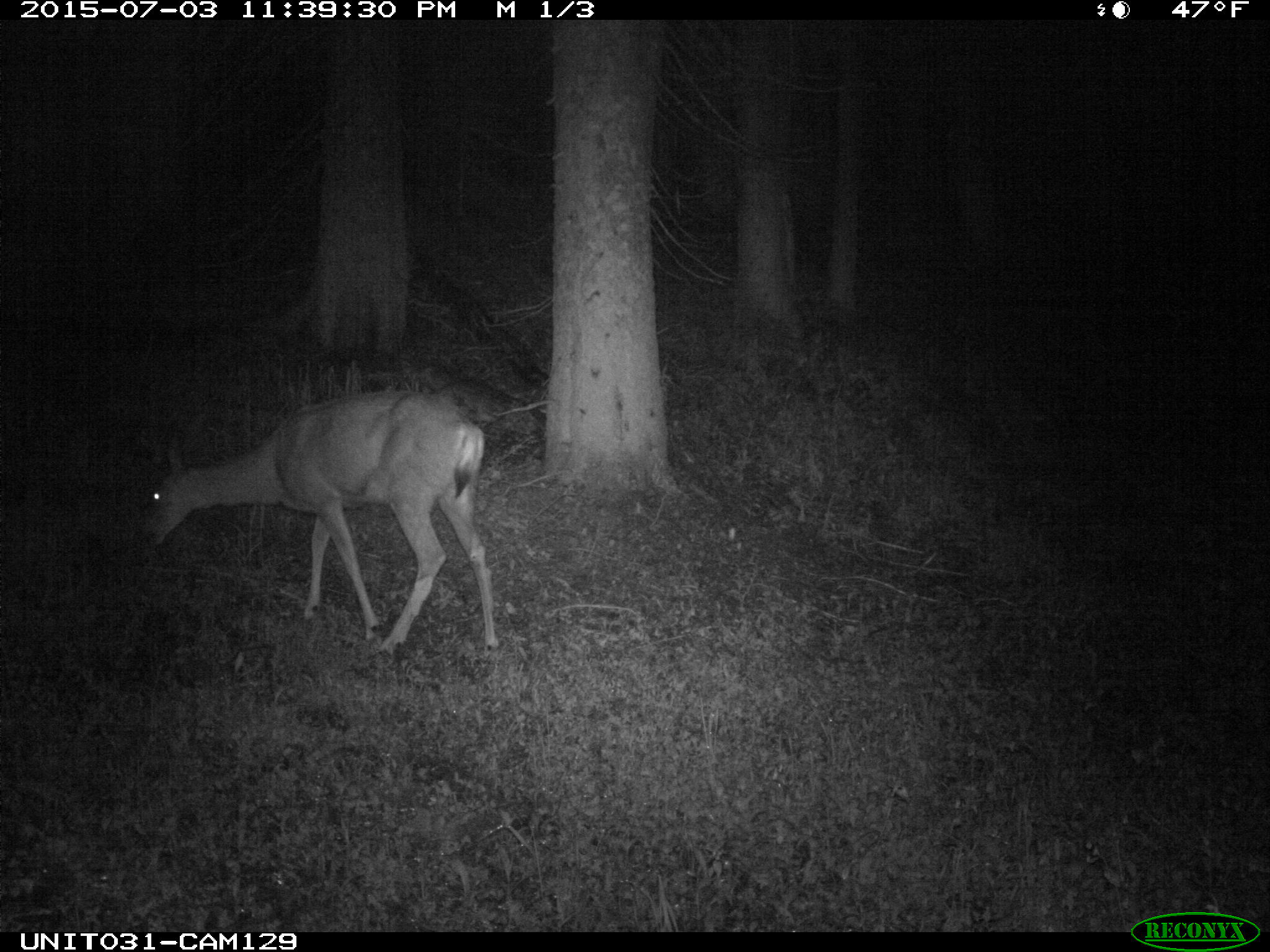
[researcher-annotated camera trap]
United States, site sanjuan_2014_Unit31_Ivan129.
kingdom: Animalia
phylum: Chordata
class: Mammalia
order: Artiodactyla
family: Cervidae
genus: Odocoileus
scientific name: Odocoileus hemionus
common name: mule deer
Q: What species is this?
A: Odocoileus hemionus (mule deer).